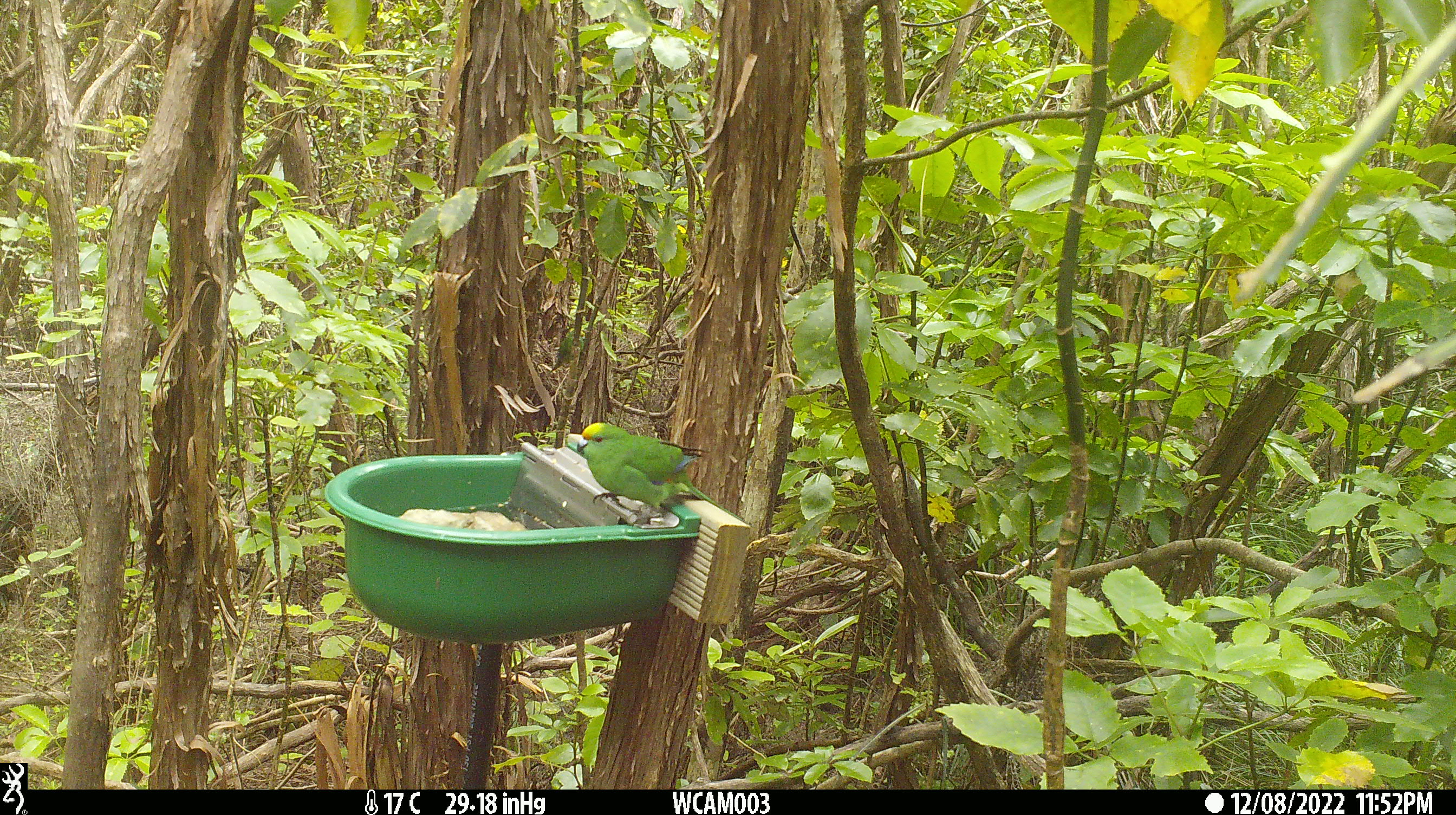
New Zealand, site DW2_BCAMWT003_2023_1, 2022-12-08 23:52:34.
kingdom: Animalia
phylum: Chordata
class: Aves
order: Psittaciformes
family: Psittaculidae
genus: Cyanoramphus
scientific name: Cyanoramphus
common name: parakeet